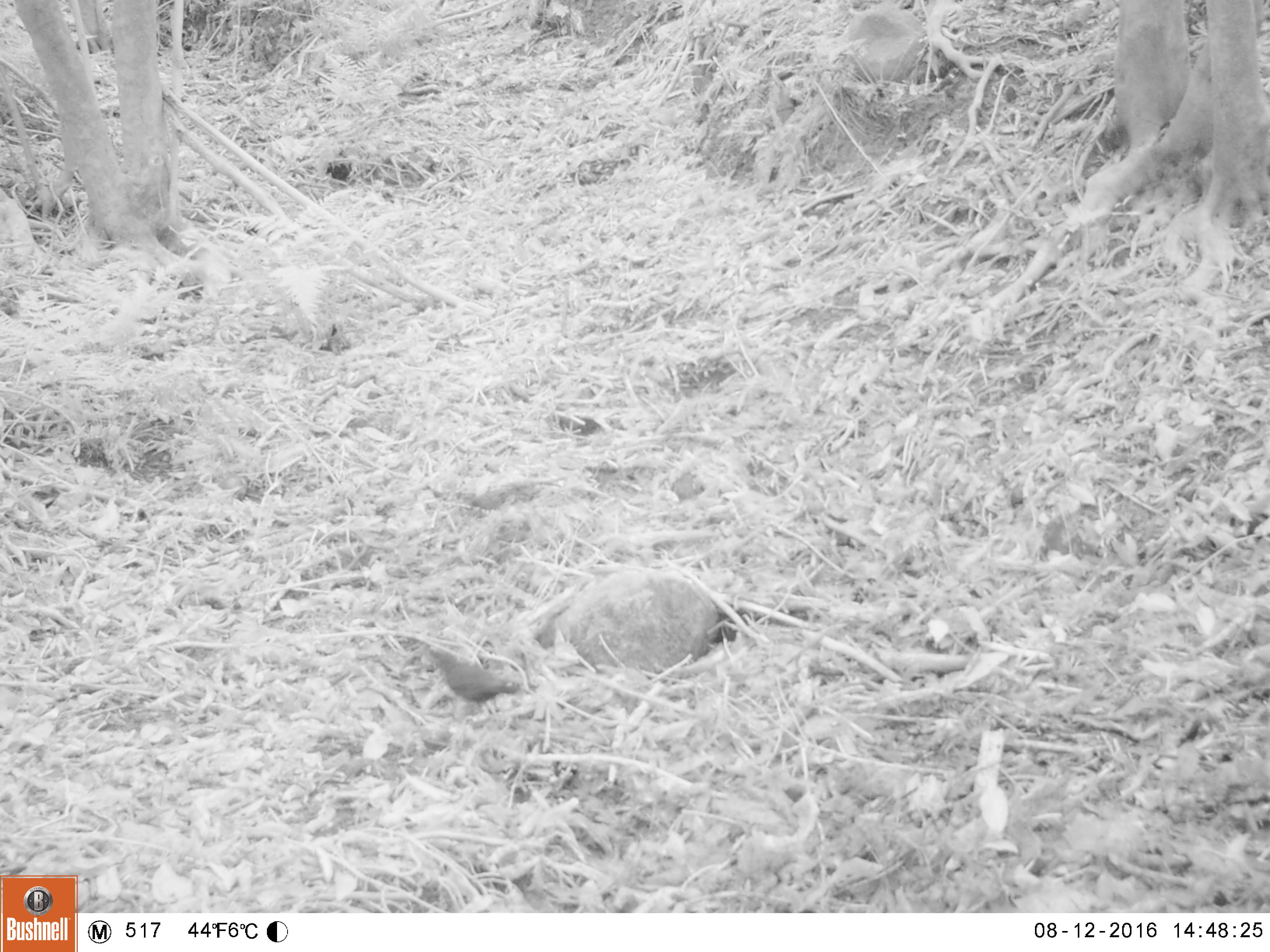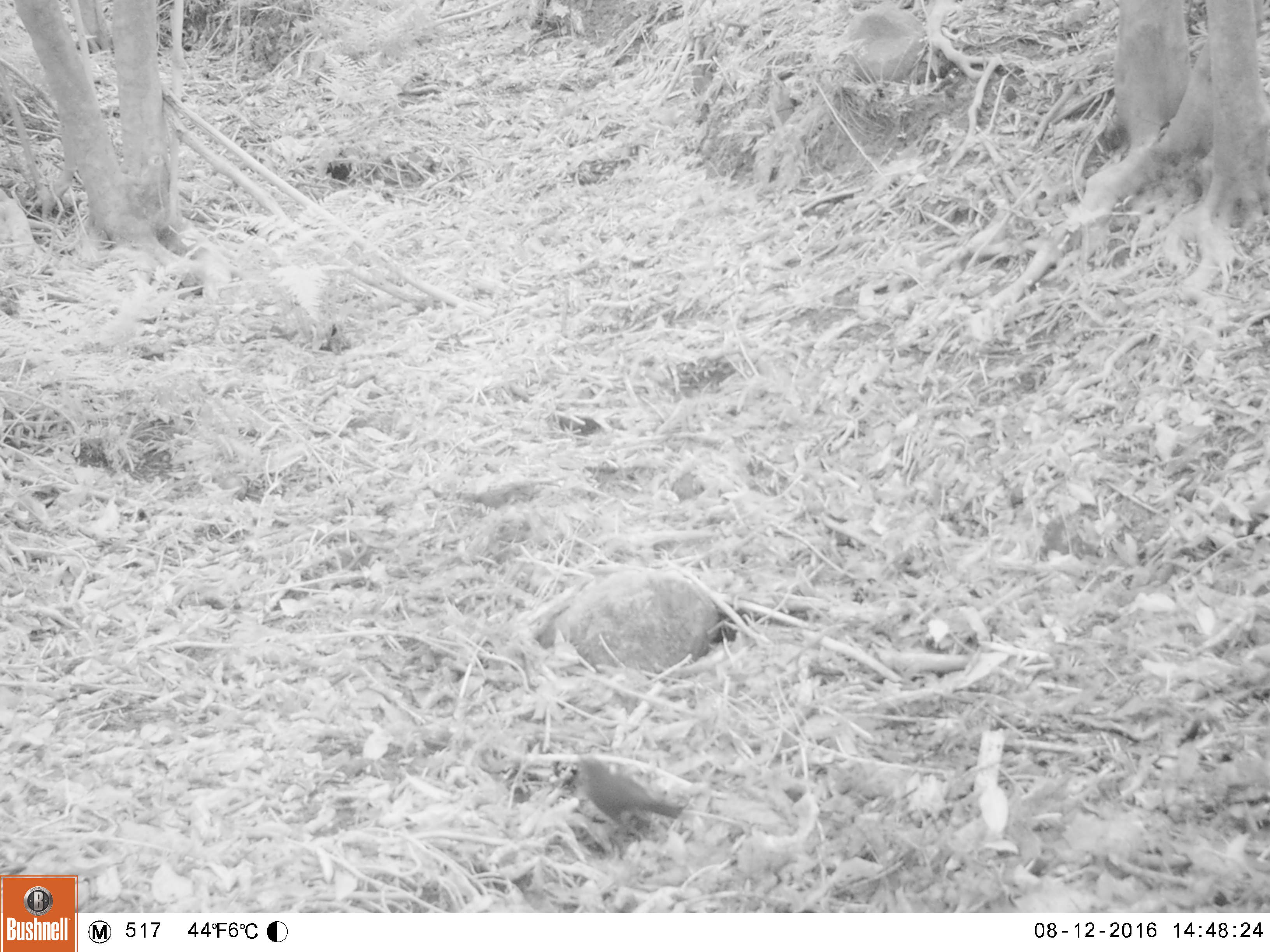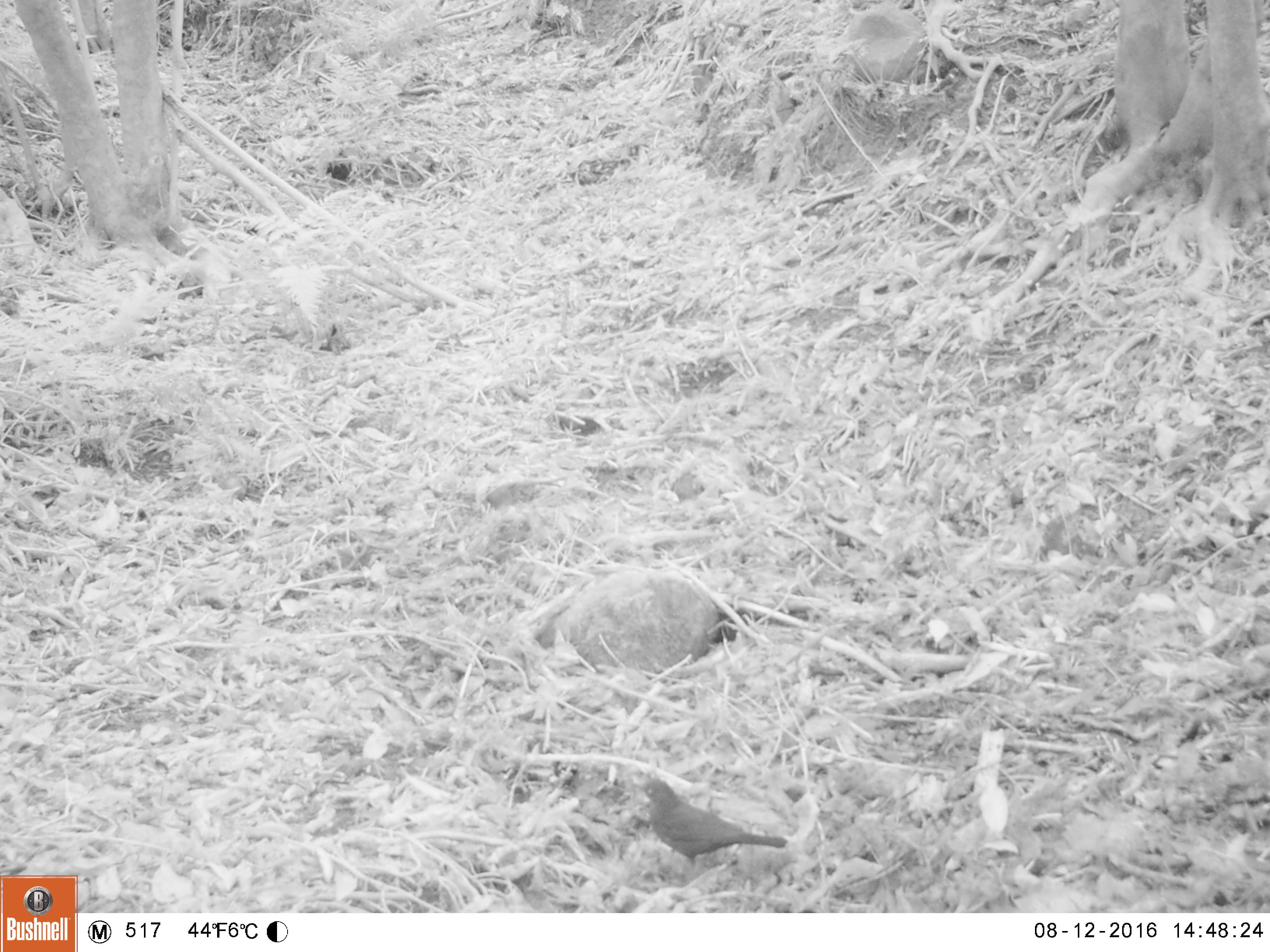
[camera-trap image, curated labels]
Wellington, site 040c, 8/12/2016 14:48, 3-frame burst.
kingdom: Animalia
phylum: Chordata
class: Aves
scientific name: Aves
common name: bird